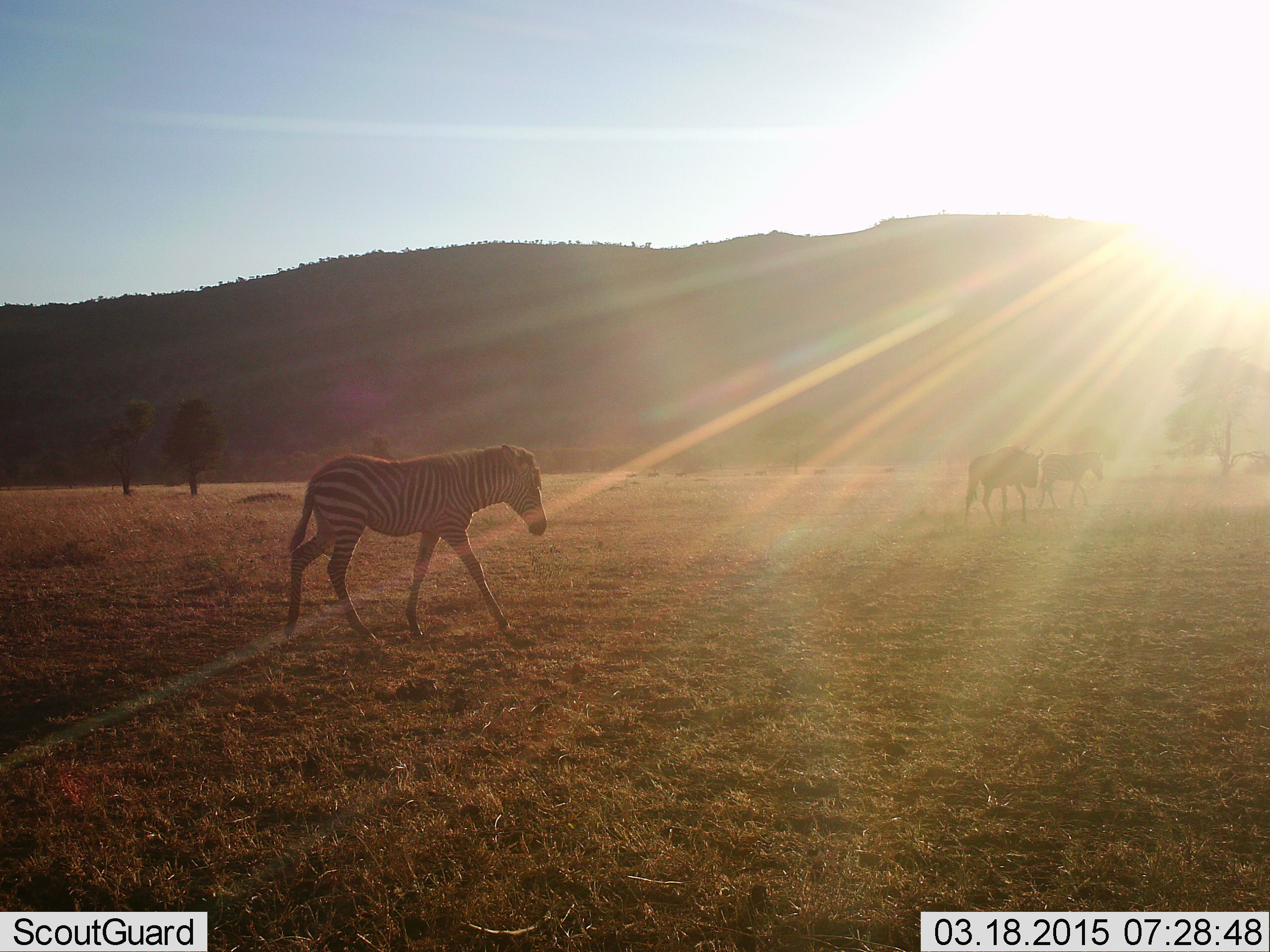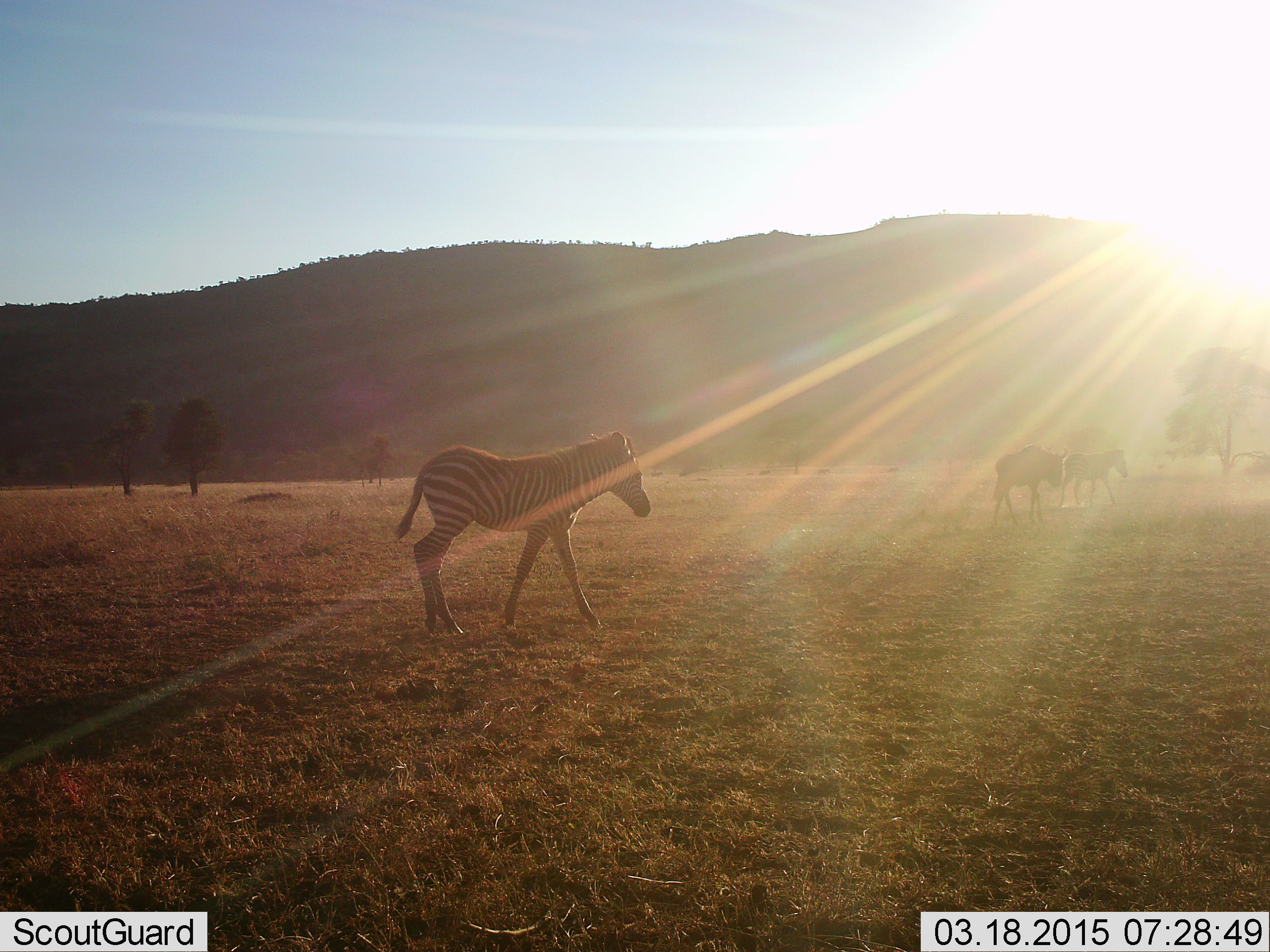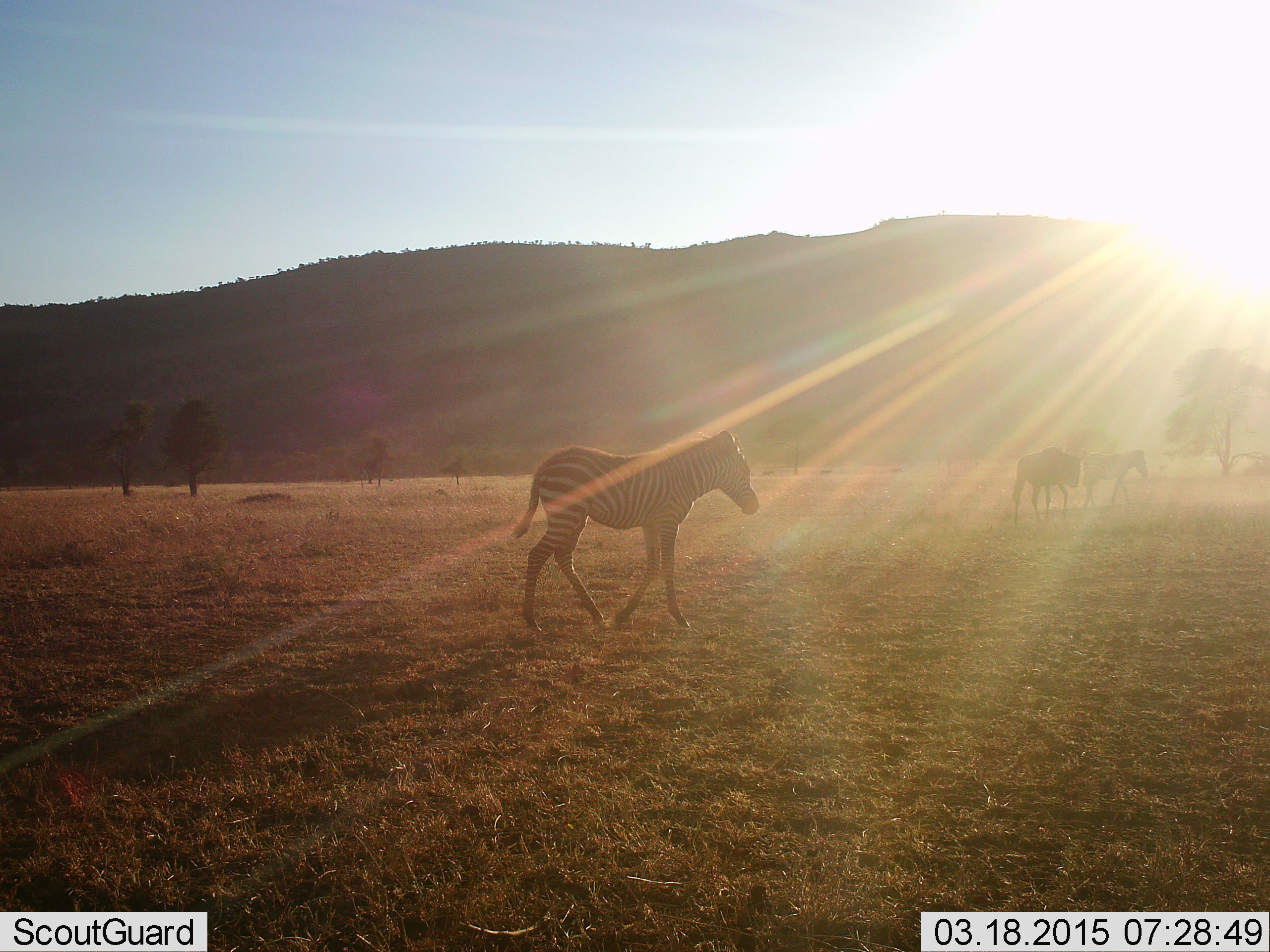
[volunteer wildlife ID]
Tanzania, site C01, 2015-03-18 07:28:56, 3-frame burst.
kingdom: Animalia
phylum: Chordata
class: Mammalia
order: Perissodactyla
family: Equidae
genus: Equus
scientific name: Equus quagga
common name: plains zebra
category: zebra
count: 3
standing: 12%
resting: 0%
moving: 88%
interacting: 0%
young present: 31%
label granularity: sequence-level